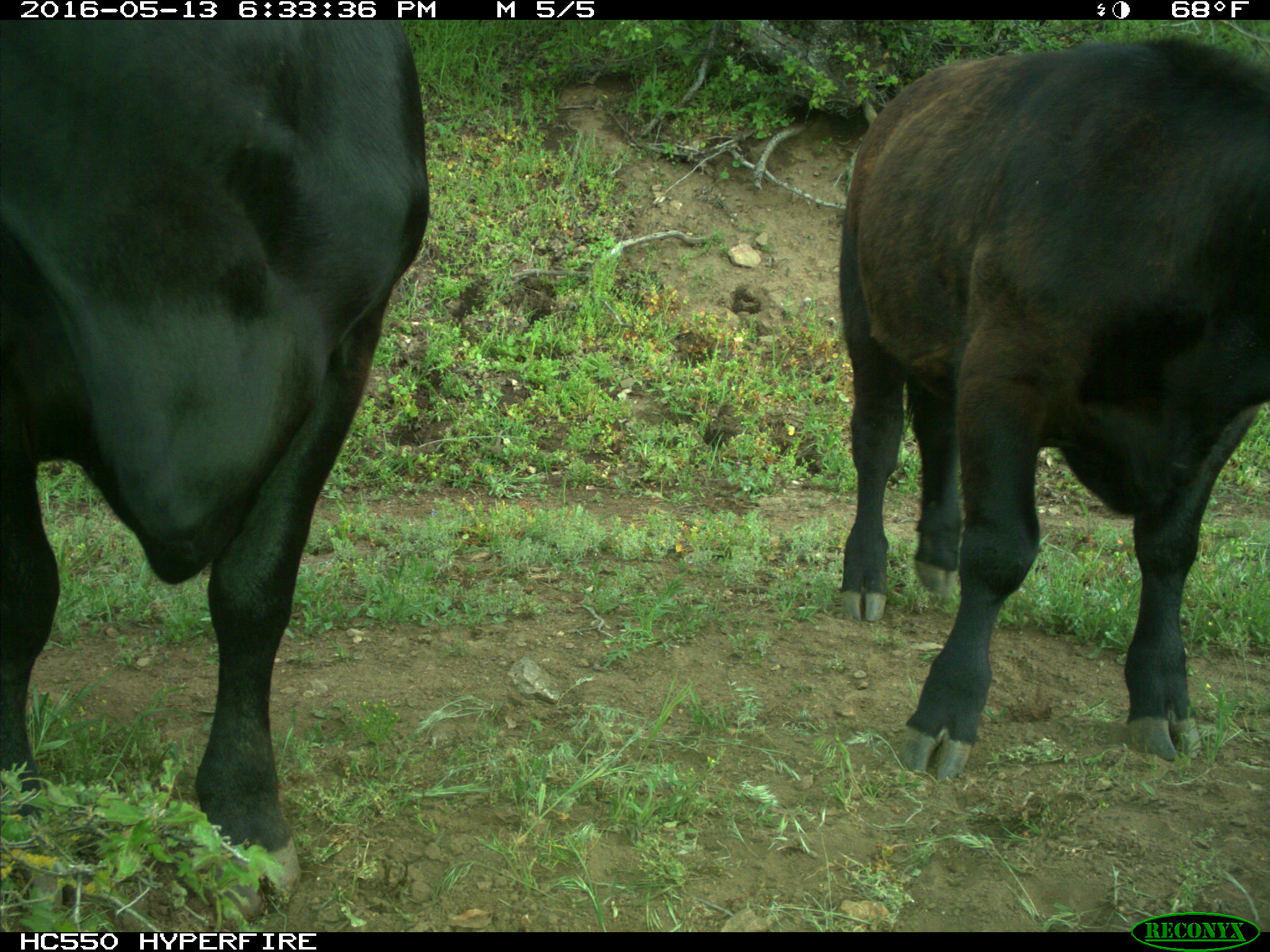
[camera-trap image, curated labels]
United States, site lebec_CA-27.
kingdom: Animalia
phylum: Chordata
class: Mammalia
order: Artiodactyla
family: Bovidae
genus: Bos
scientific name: Bos taurus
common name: domestic cow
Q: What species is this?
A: Bos taurus (domestic cow).